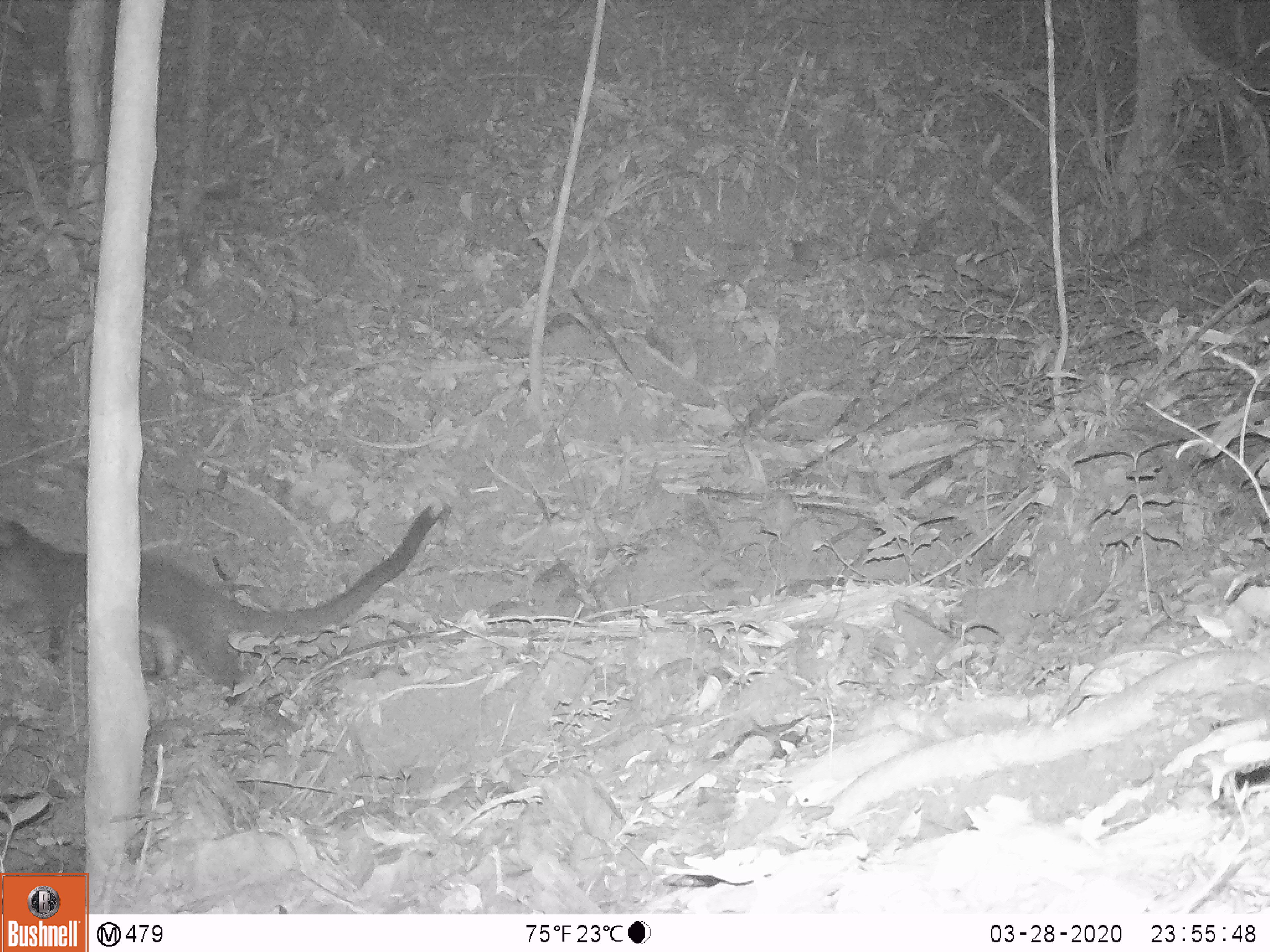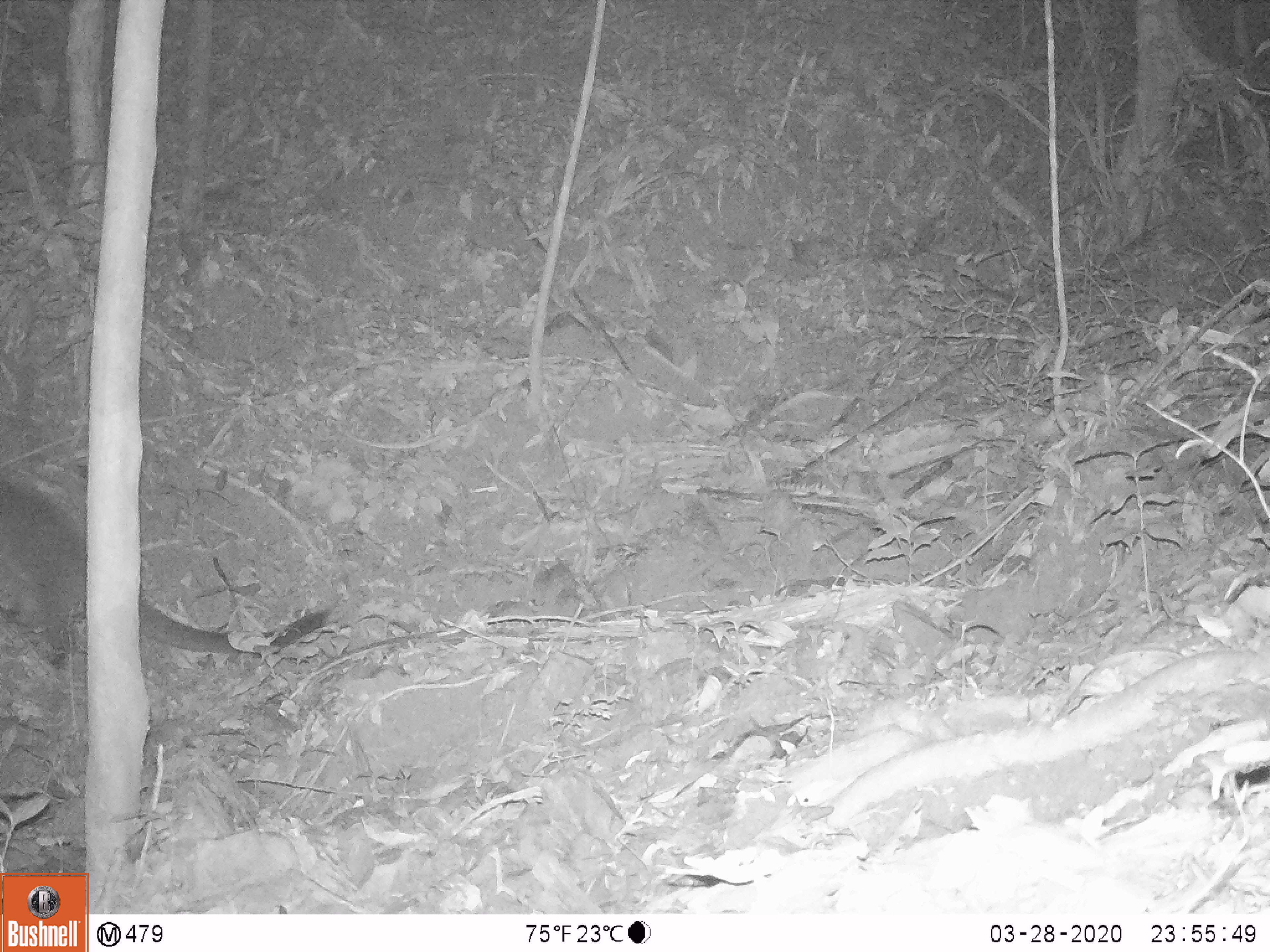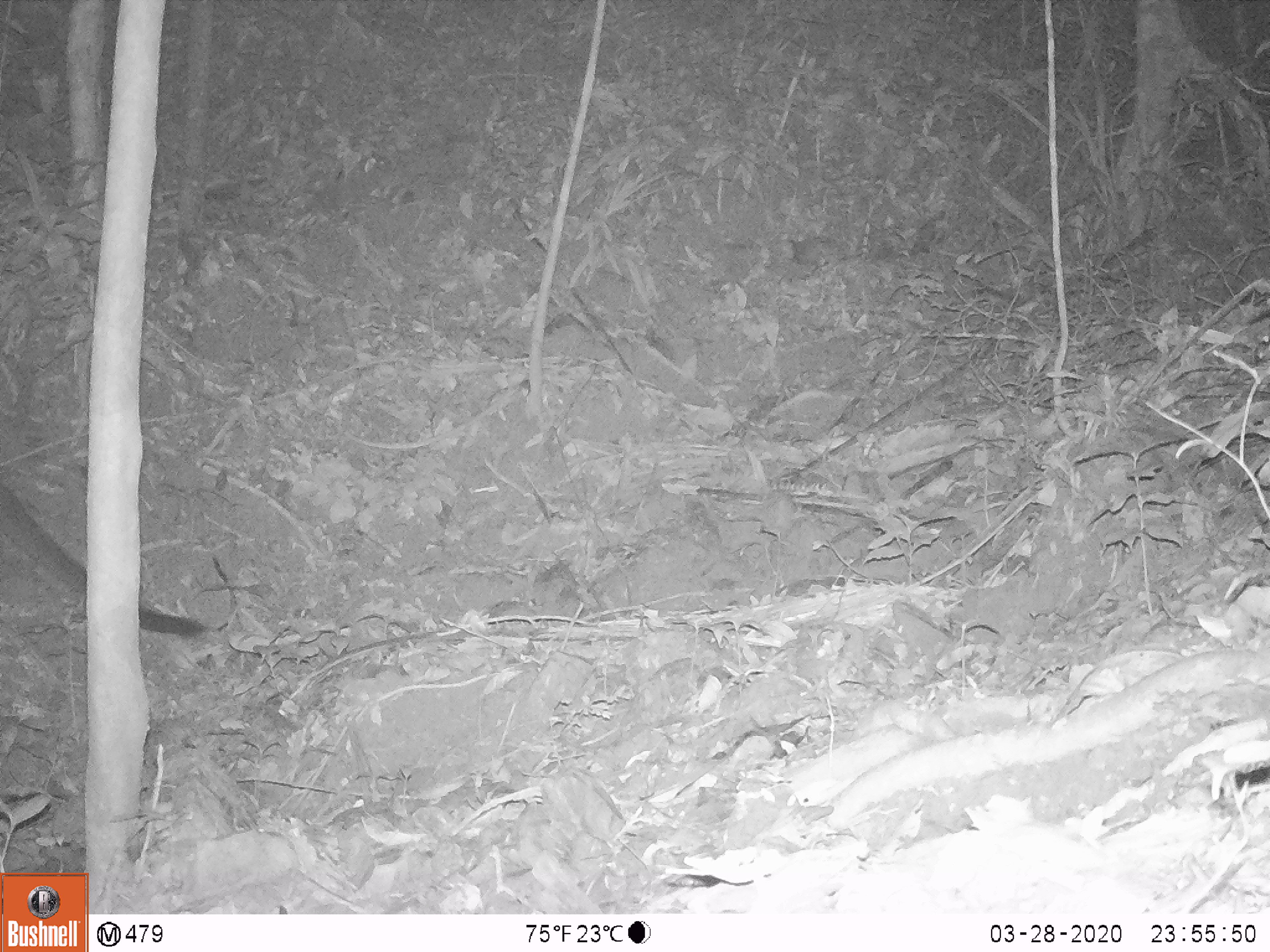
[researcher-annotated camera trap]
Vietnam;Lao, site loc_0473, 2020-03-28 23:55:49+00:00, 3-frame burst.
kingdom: Animalia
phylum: Chordata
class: Mammalia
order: Carnivora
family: Viverridae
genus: Paguma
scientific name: Paguma larvata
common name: masked palm civet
Masked palm civet (Paguma larvata). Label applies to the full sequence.